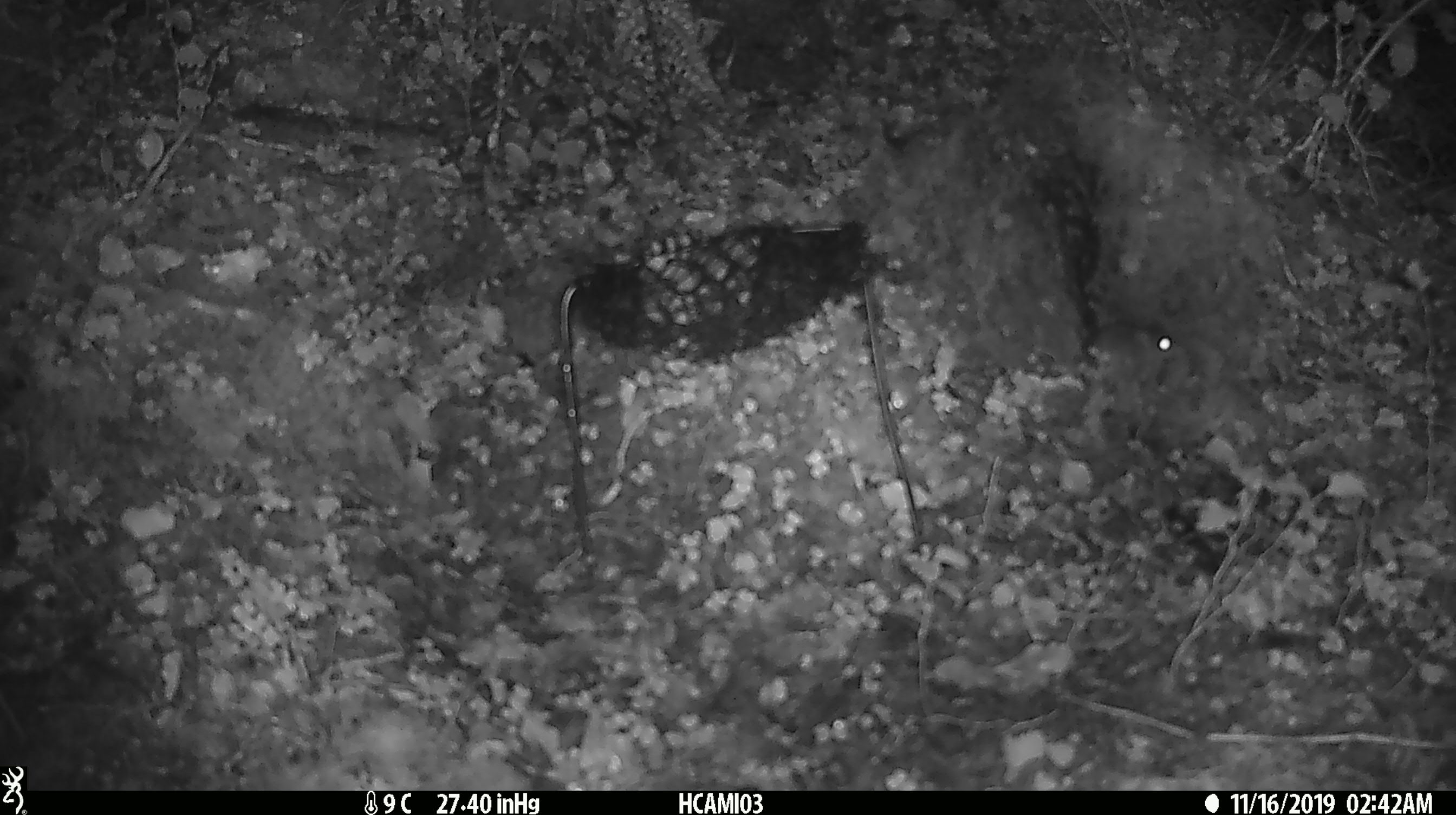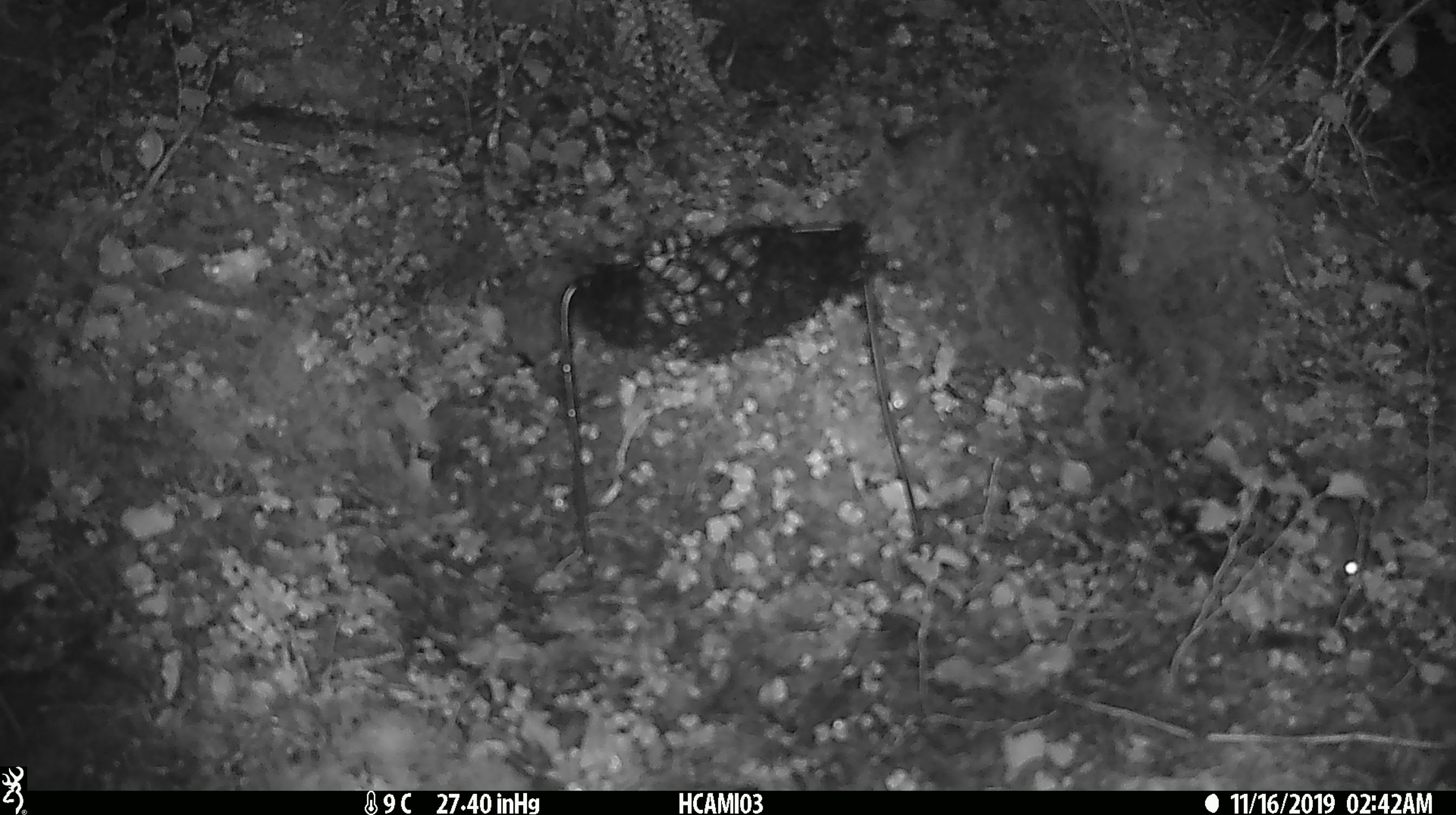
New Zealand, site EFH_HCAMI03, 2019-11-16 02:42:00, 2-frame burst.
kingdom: Animalia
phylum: Chordata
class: Mammalia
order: Rodentia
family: Muridae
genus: Mus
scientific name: Mus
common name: mouse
Mouse (Mus).